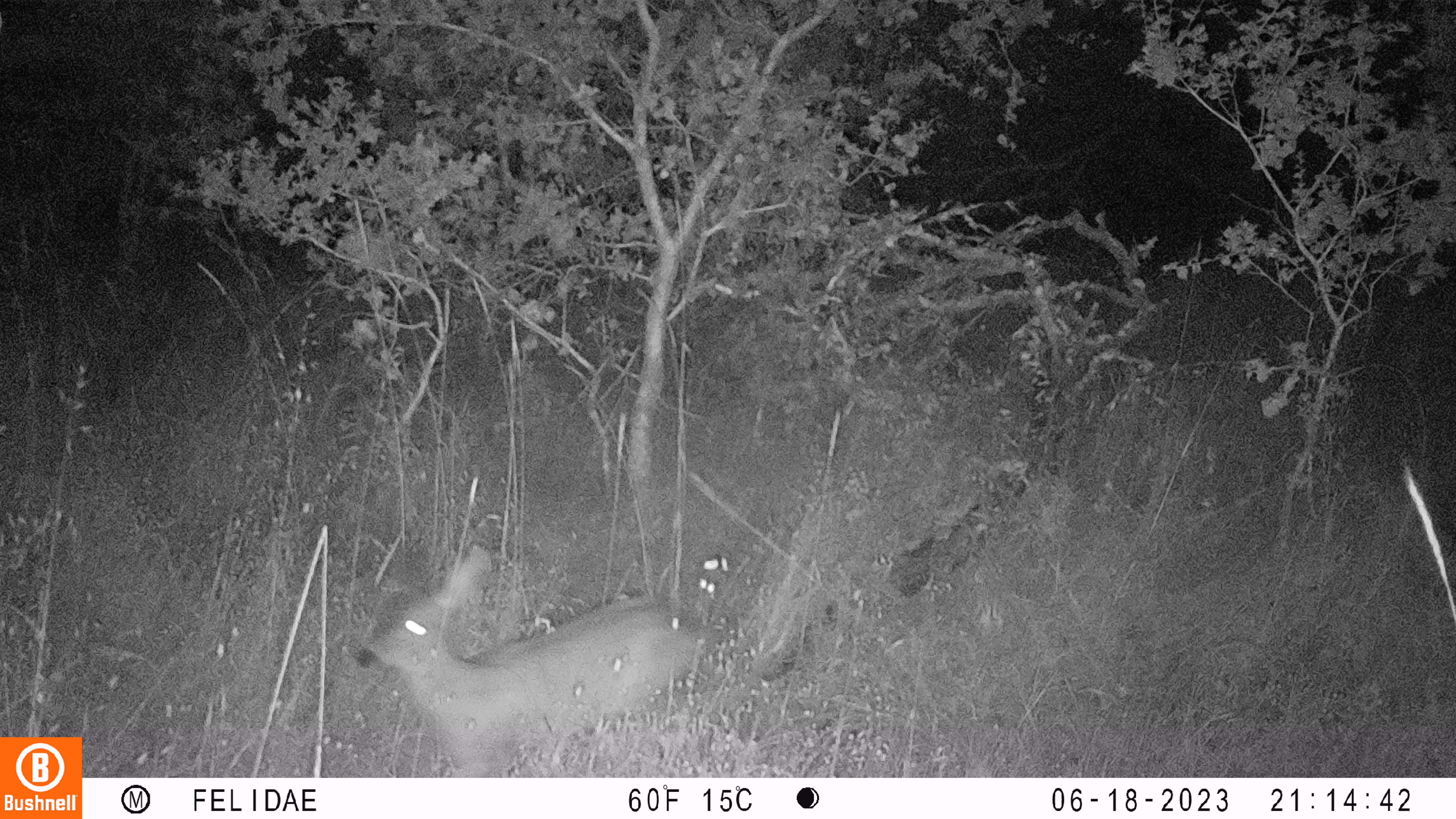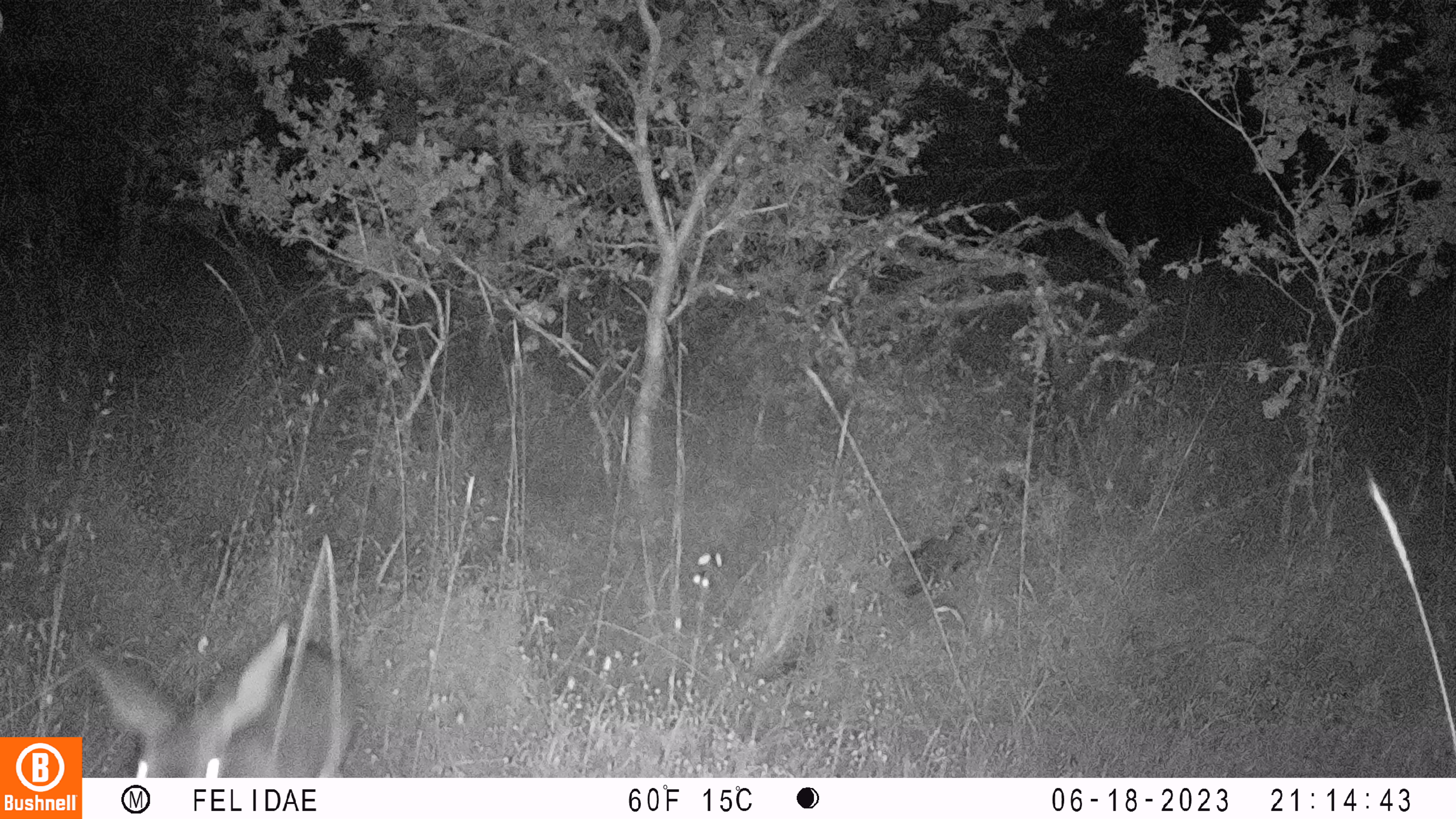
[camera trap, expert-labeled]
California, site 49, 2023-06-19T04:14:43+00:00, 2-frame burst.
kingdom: Animalia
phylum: Chordata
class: Mammalia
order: Artiodactyla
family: Cervidae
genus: Odocoileus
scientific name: Odocoileus hemionus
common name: mule deer